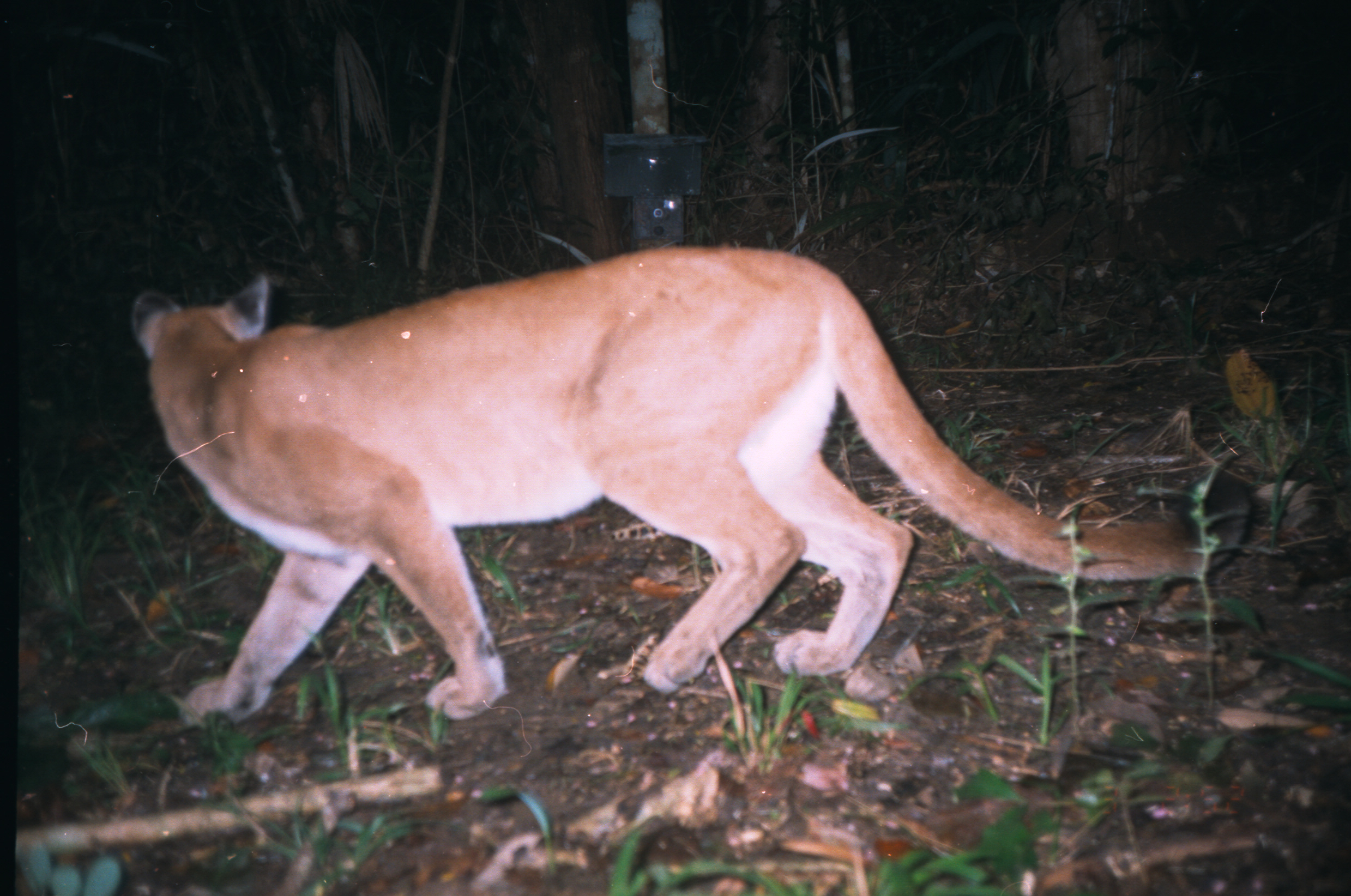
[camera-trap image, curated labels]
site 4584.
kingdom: Animalia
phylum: Chordata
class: Mammalia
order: Carnivora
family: Felidae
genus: Puma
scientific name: Puma concolor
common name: mountain lion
Puma concolor (mountain lion).